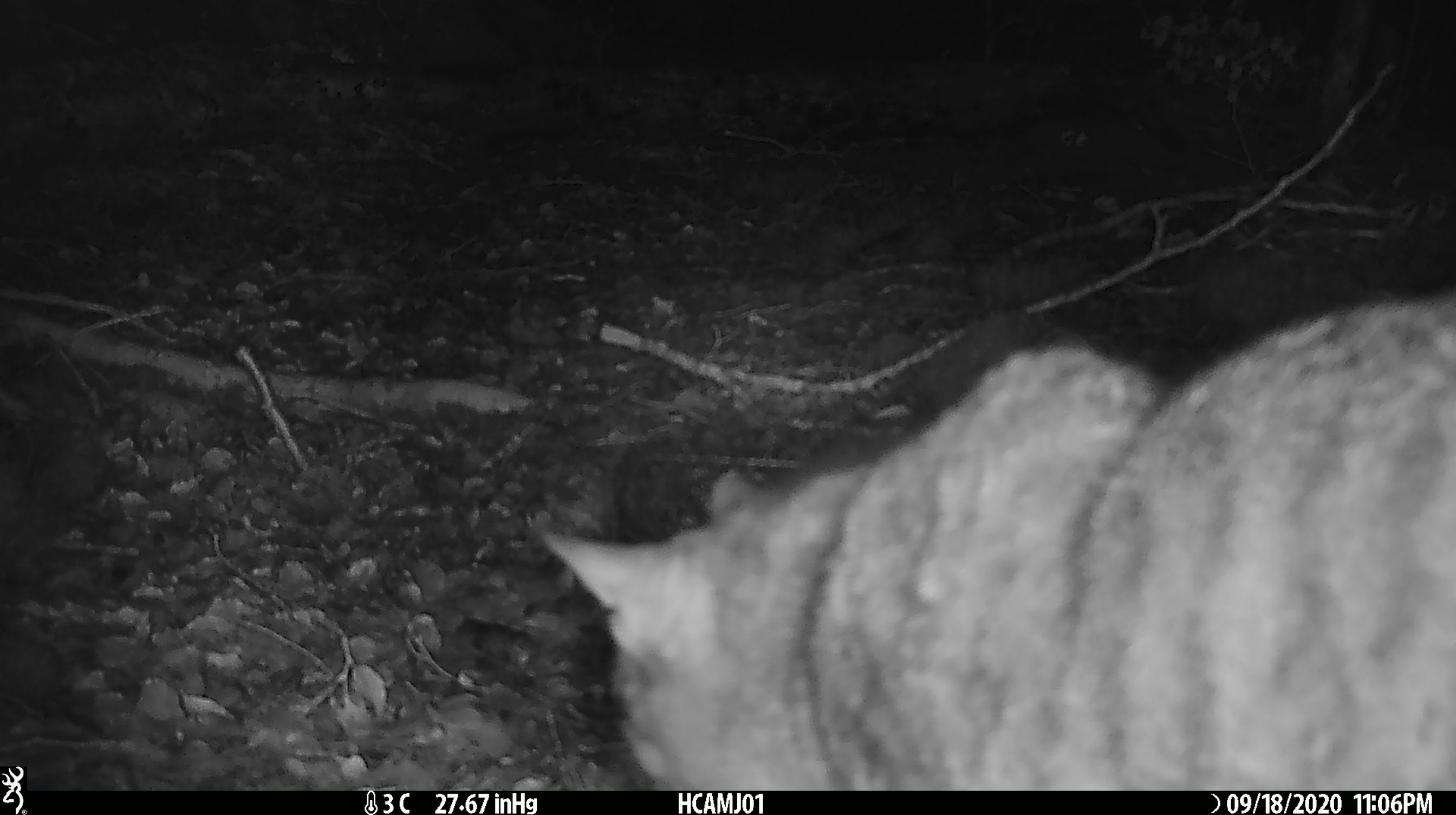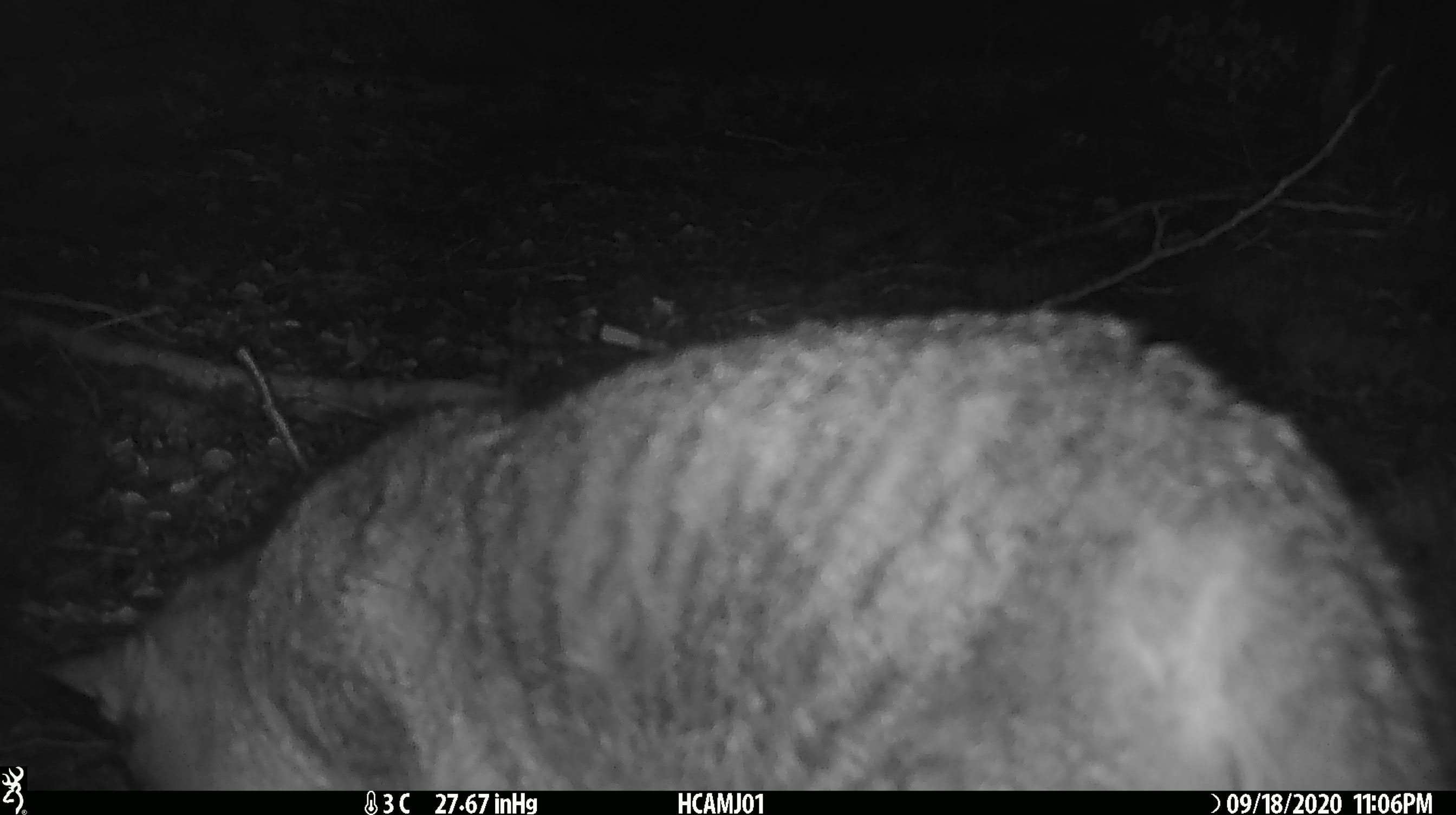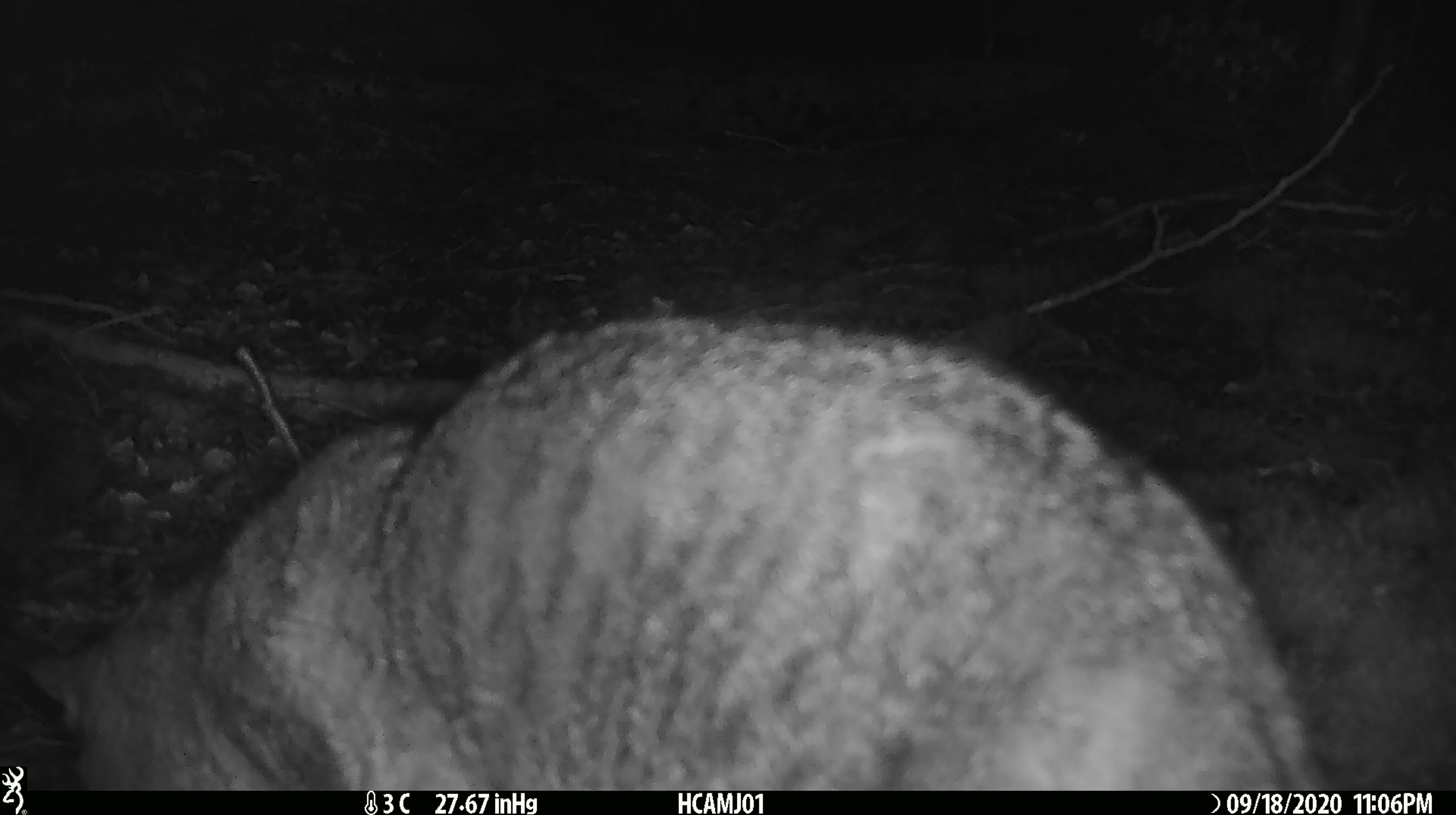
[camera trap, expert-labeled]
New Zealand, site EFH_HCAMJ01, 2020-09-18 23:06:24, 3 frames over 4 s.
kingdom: Animalia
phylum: Chordata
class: Mammalia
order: Carnivora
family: Felidae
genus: Felis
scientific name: Felis catus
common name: domestic cat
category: cat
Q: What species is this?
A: Cat (domestic cat) (Felis catus).